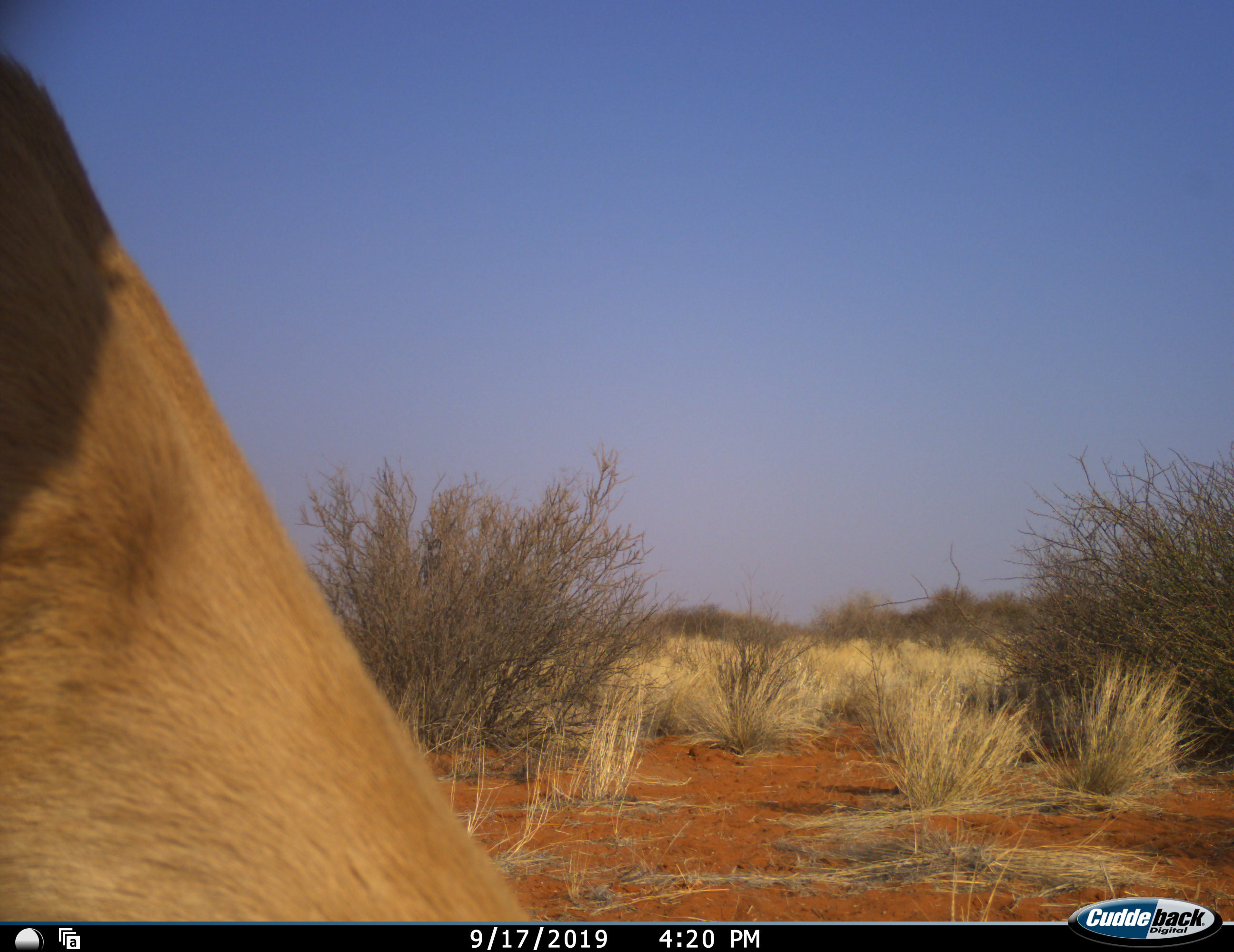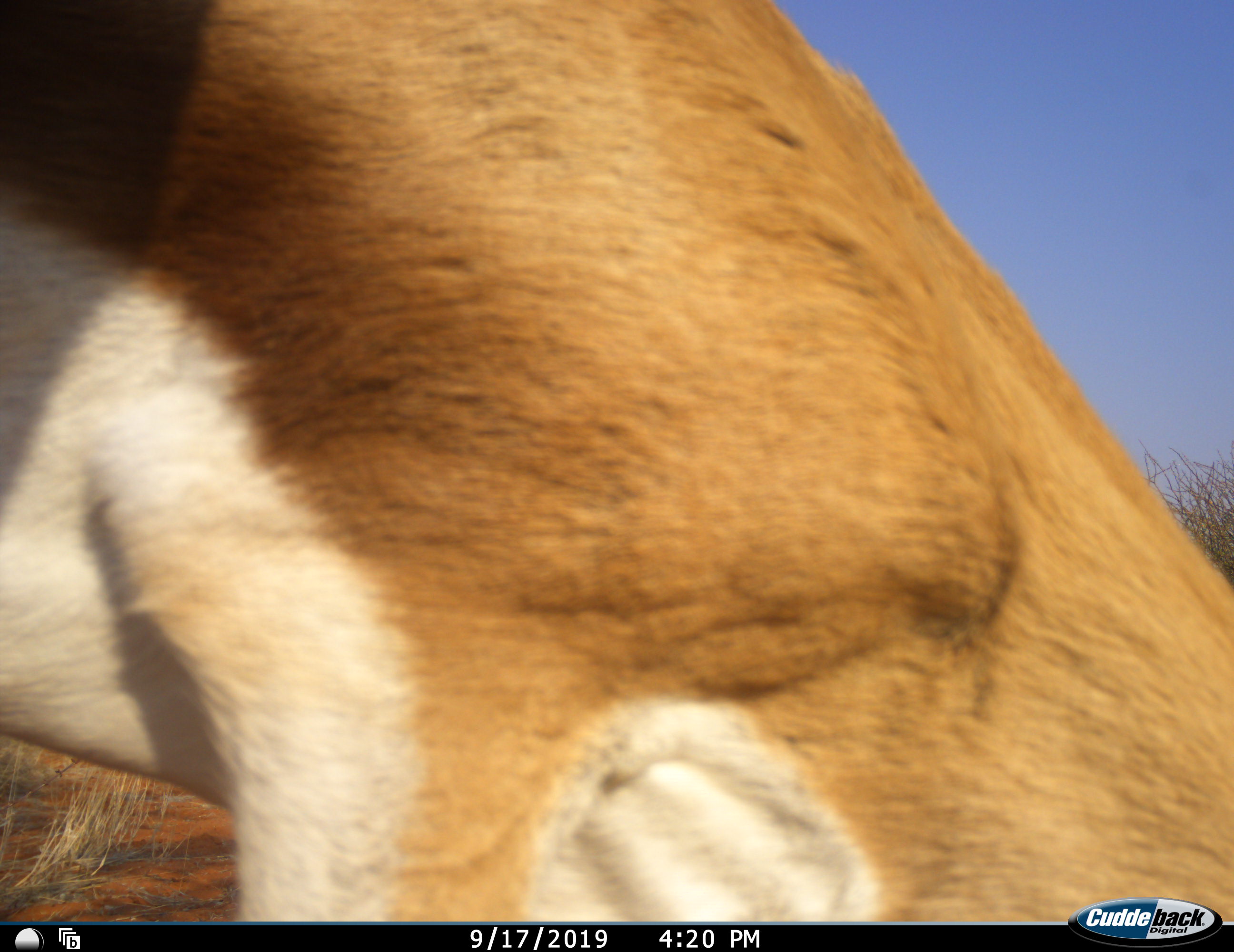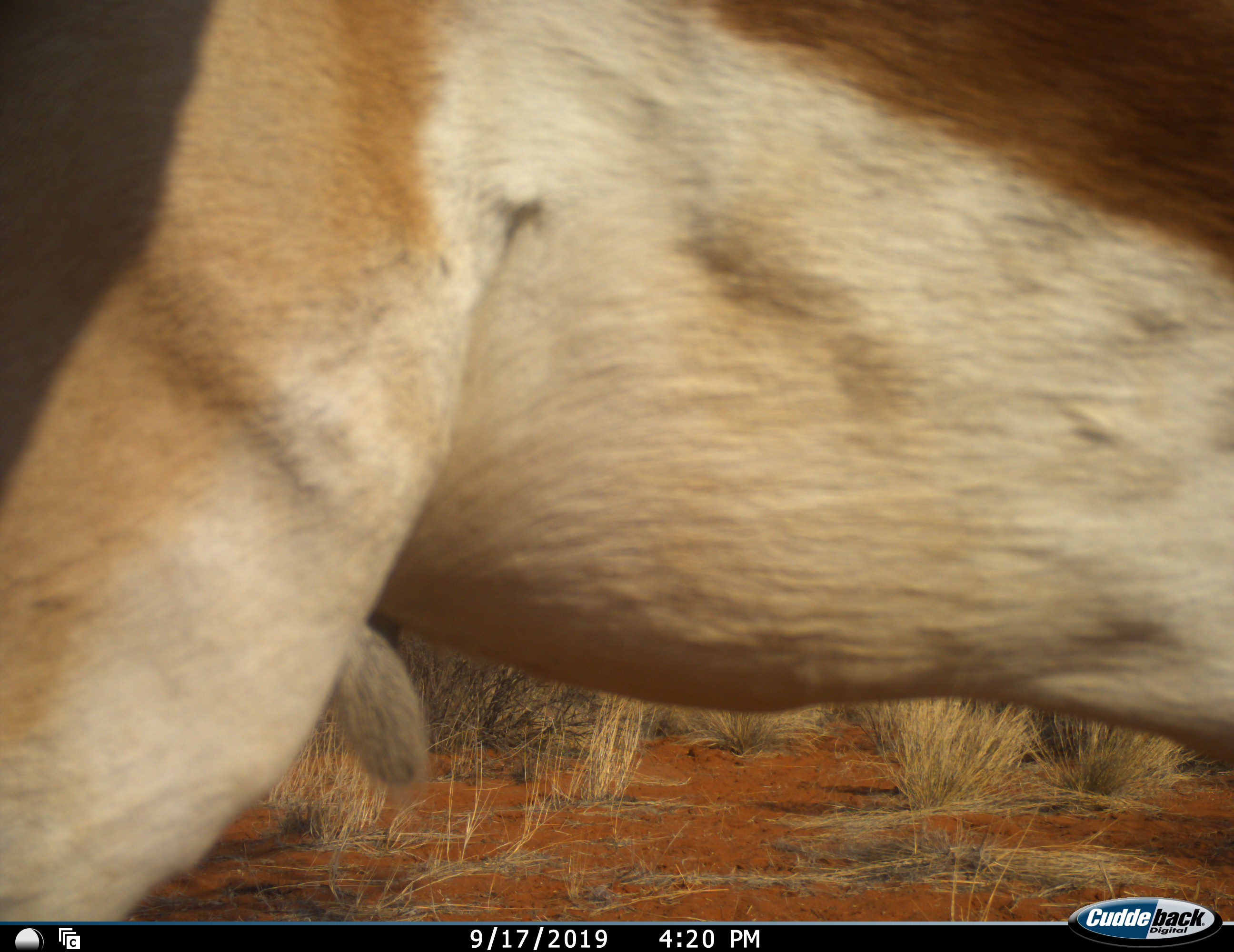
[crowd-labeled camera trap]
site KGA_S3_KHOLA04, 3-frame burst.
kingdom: Animalia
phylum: Chordata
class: Mammalia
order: Artiodactyla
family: Bovidae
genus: Antidorcas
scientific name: Antidorcas marsupialis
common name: springbok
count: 1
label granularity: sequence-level